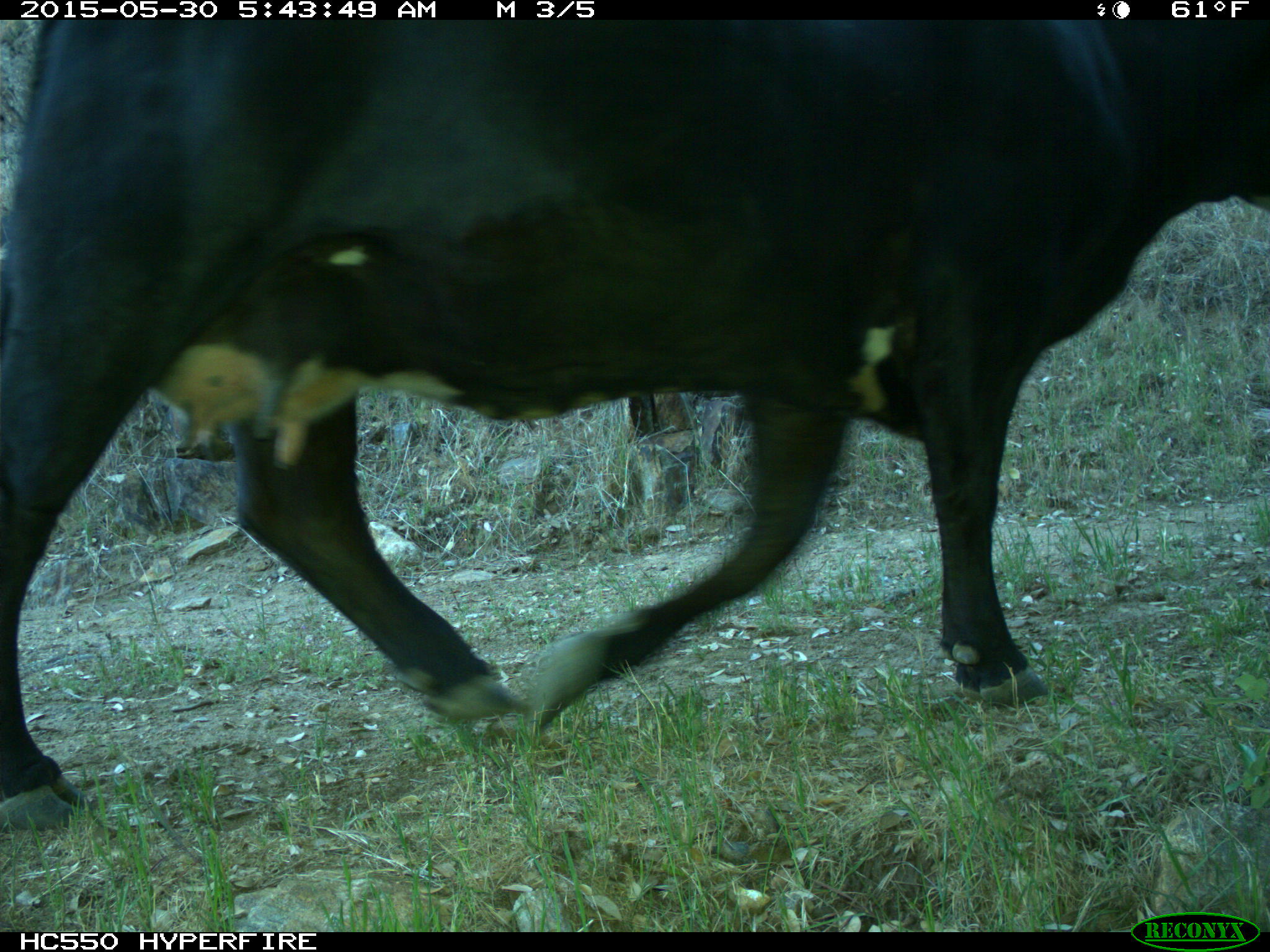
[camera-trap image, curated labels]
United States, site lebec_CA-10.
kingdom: Animalia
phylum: Chordata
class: Mammalia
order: Artiodactyla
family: Bovidae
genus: Bos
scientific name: Bos taurus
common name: domestic cow